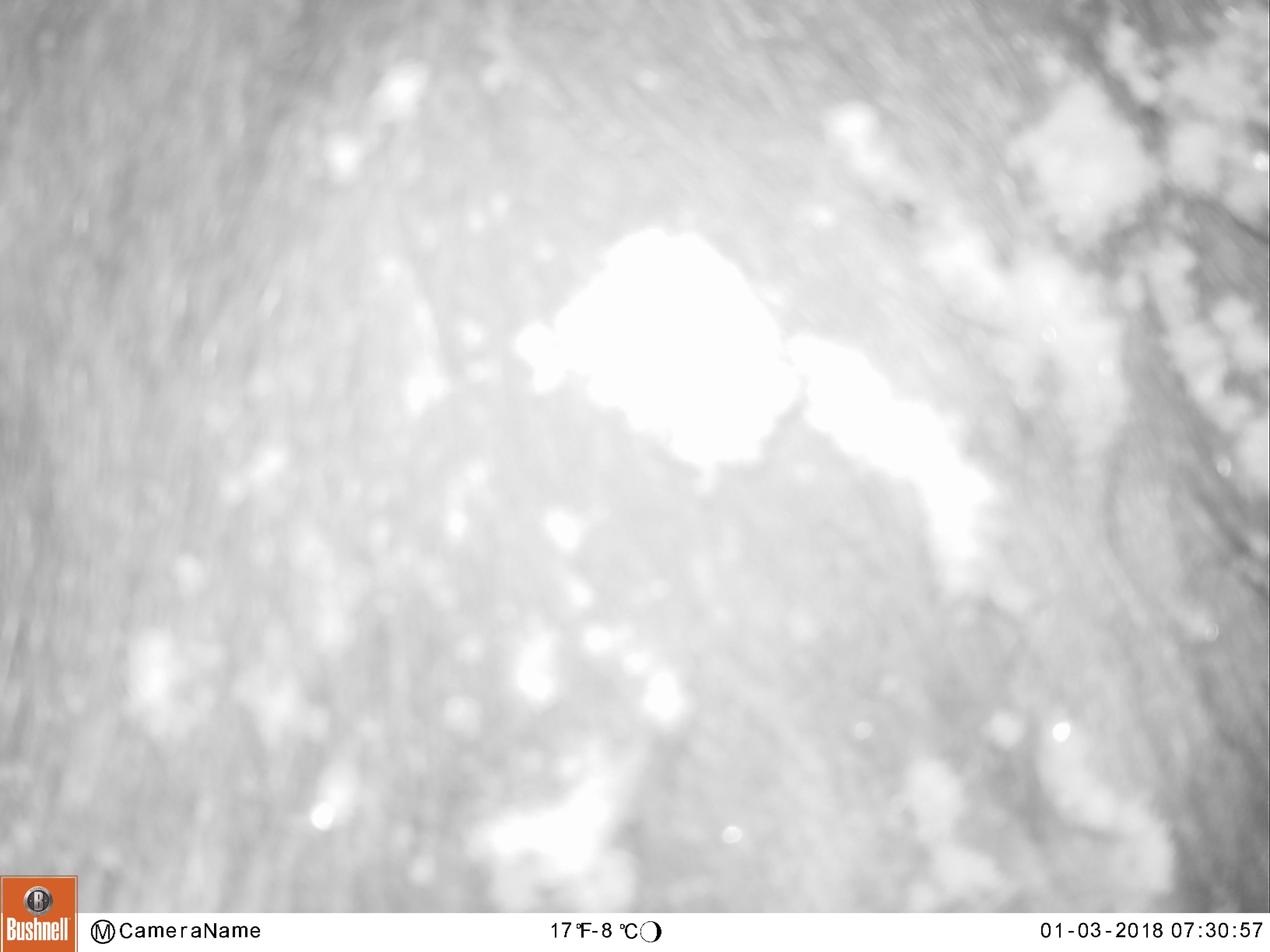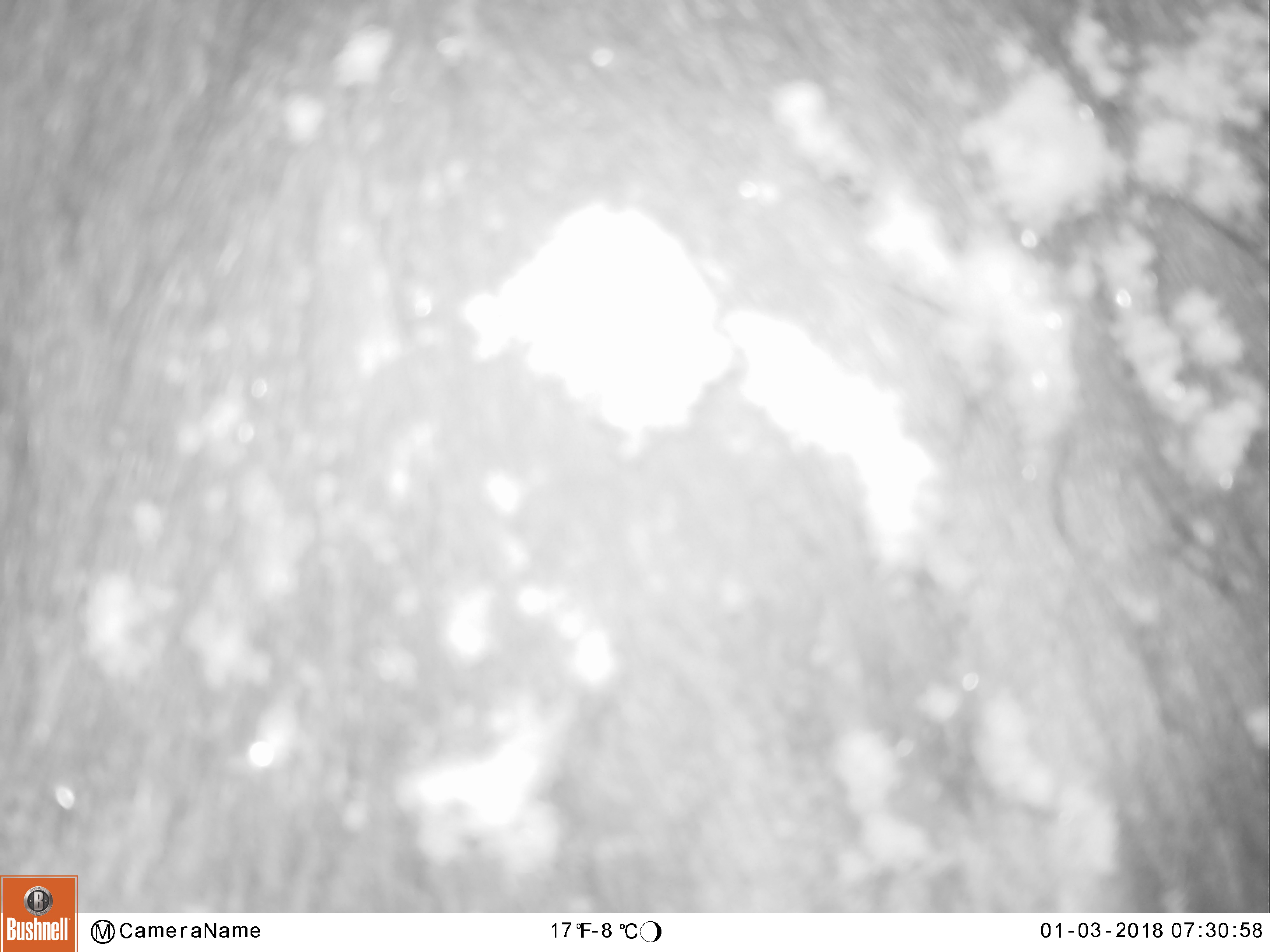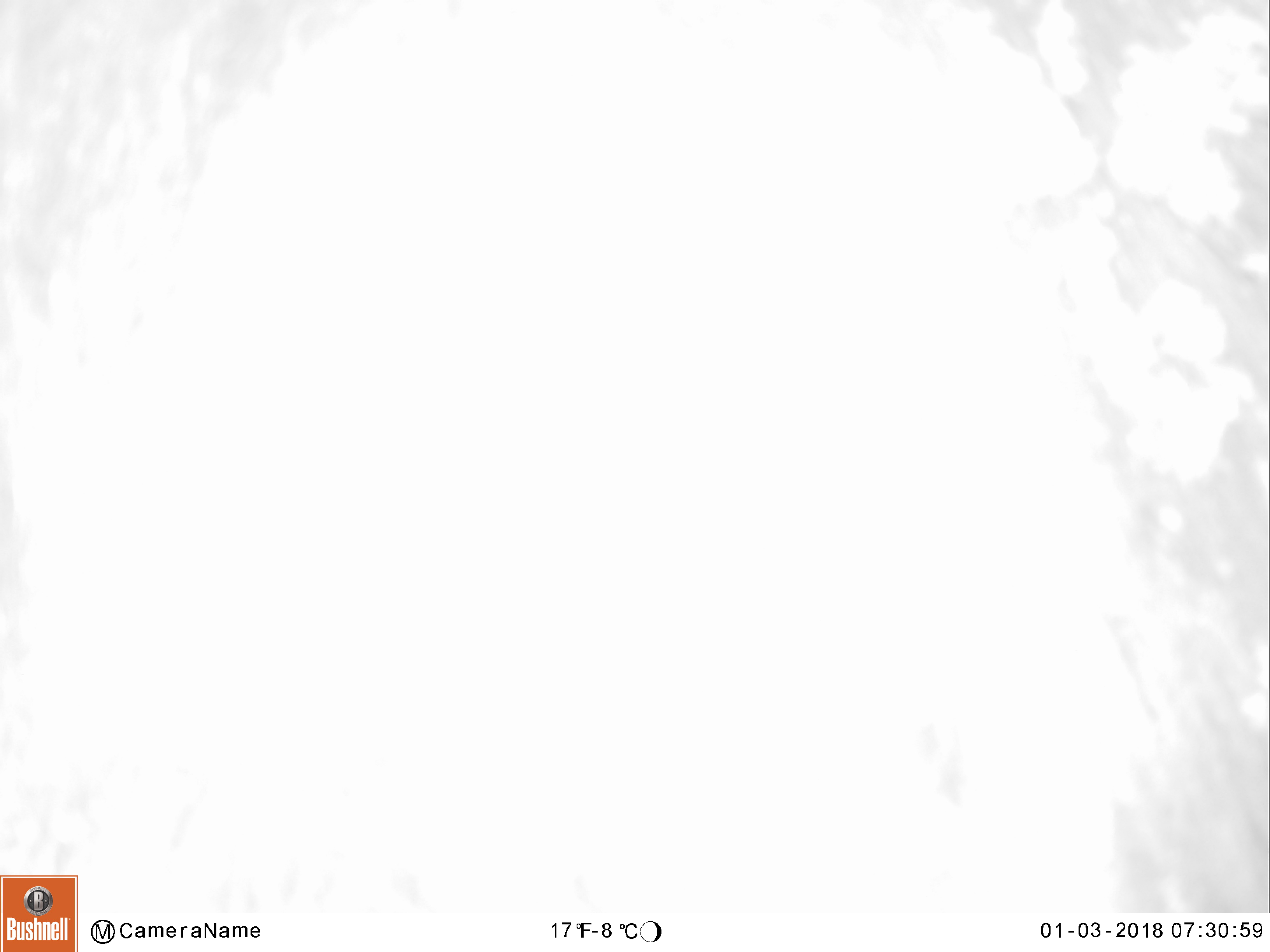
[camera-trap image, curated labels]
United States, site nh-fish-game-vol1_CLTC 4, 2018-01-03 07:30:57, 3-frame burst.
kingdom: Animalia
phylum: Chordata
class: Mammalia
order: Artiodactyla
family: Cervidae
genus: Alces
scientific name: Alces alces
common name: moose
Moose (Alces alces).